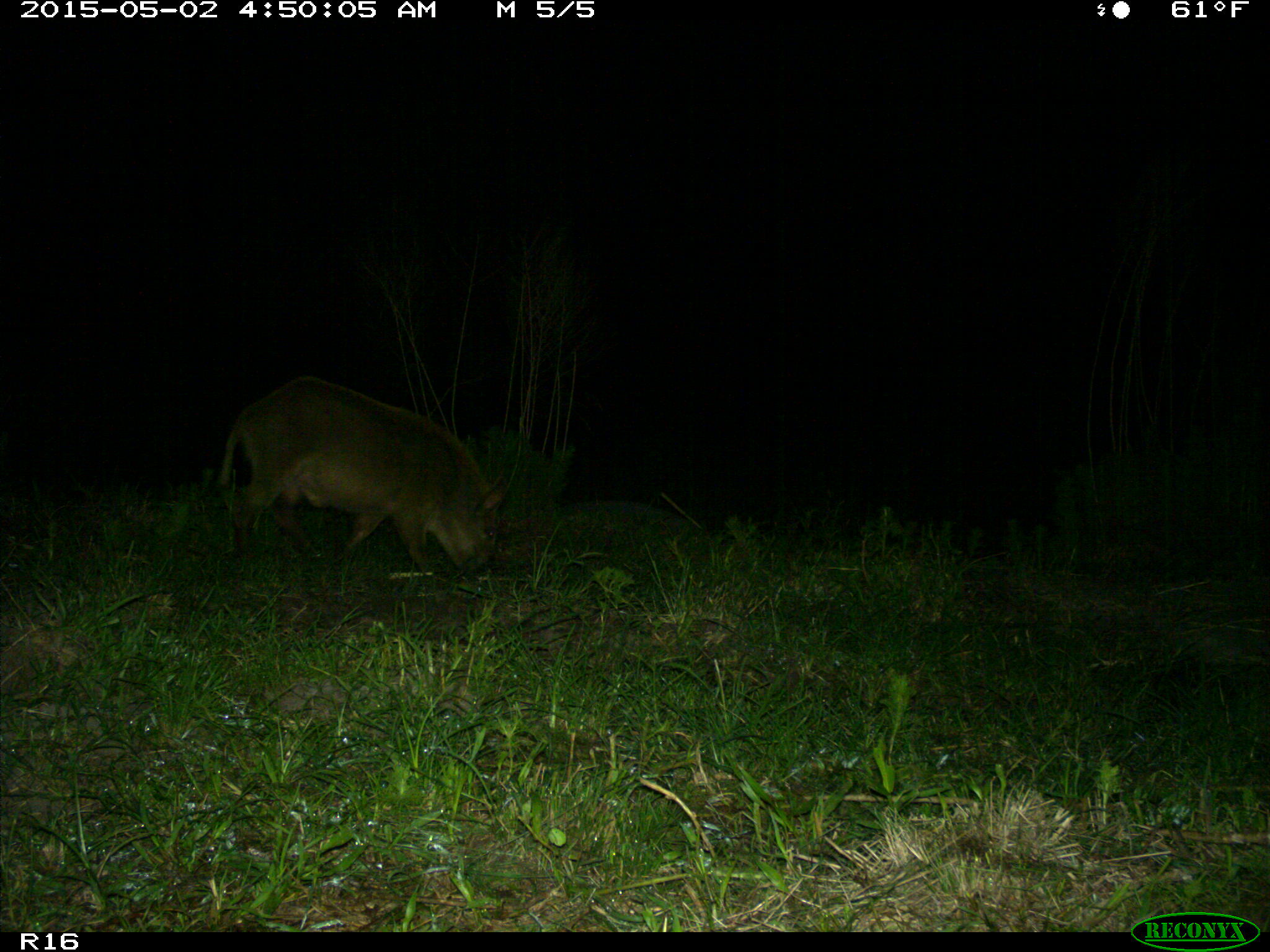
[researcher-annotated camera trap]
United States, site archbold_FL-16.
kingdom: Animalia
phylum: Chordata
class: Mammalia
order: Artiodactyla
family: Suidae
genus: Sus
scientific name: Sus scrofa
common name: wild boar